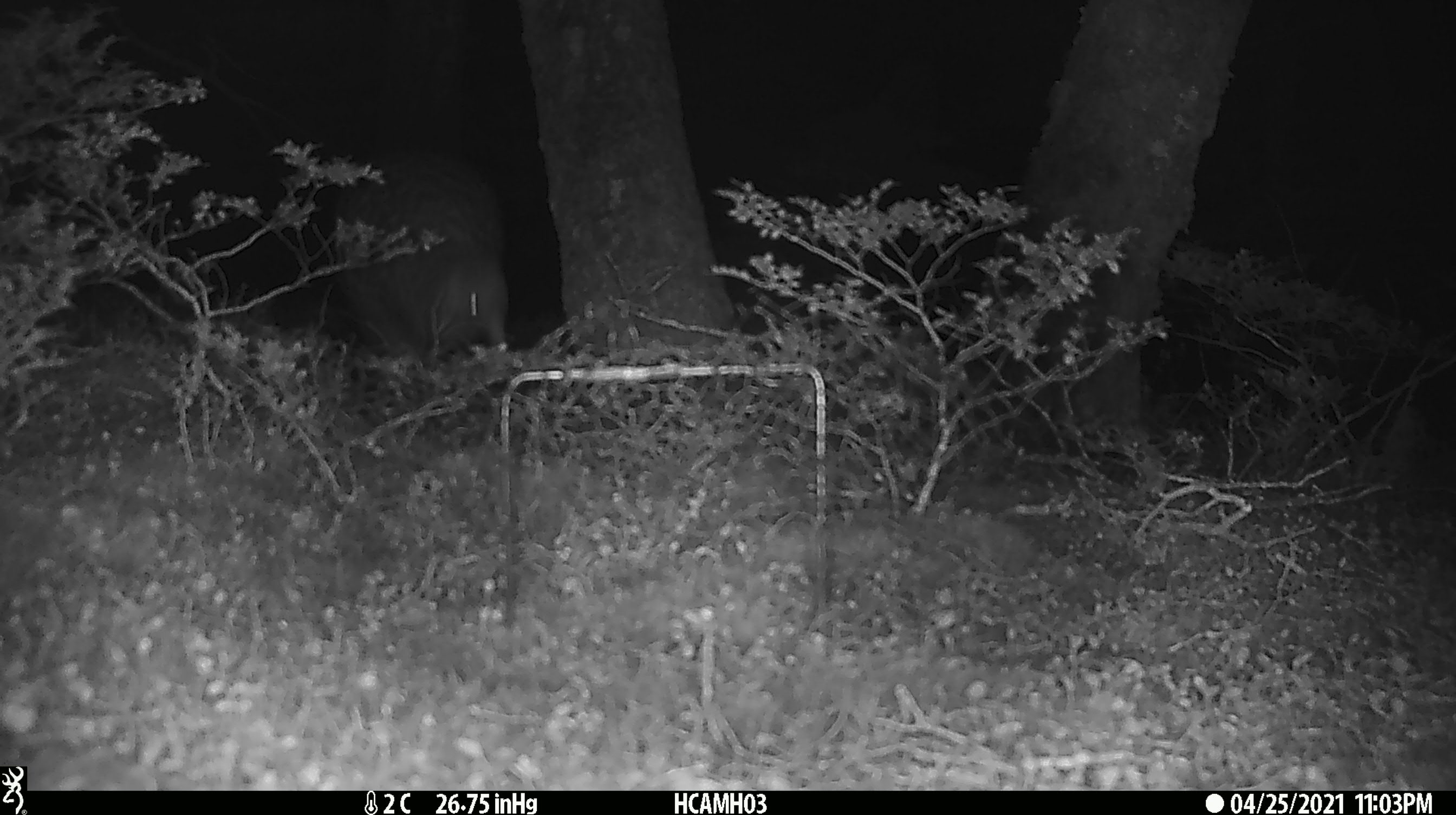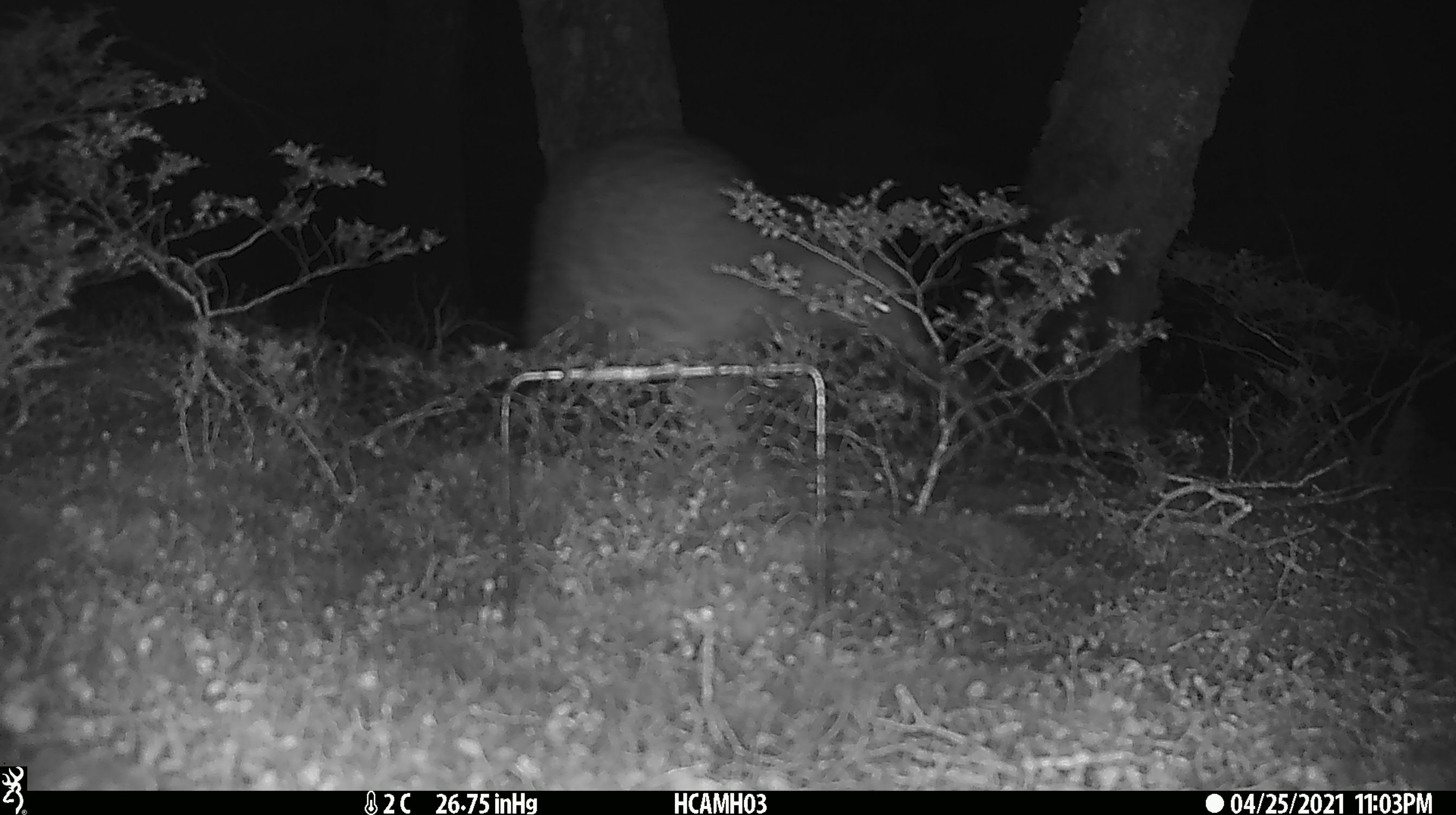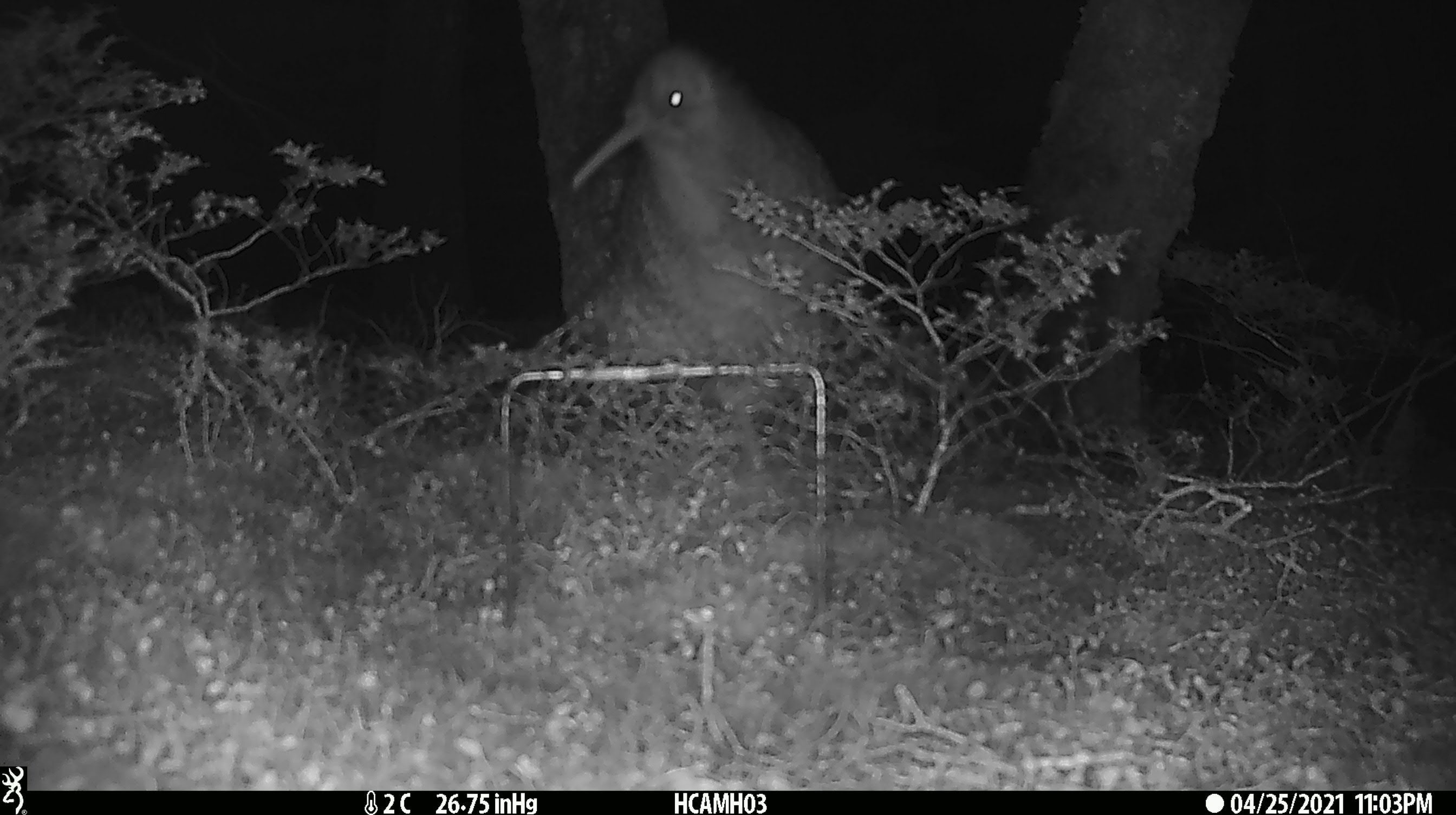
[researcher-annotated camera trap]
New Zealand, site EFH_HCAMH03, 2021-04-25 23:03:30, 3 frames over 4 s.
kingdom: Animalia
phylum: Chordata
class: Aves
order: Apterygiformes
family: Apterygidae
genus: Apteryx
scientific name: Apteryx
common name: kiwi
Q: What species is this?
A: Kiwi (Apteryx).